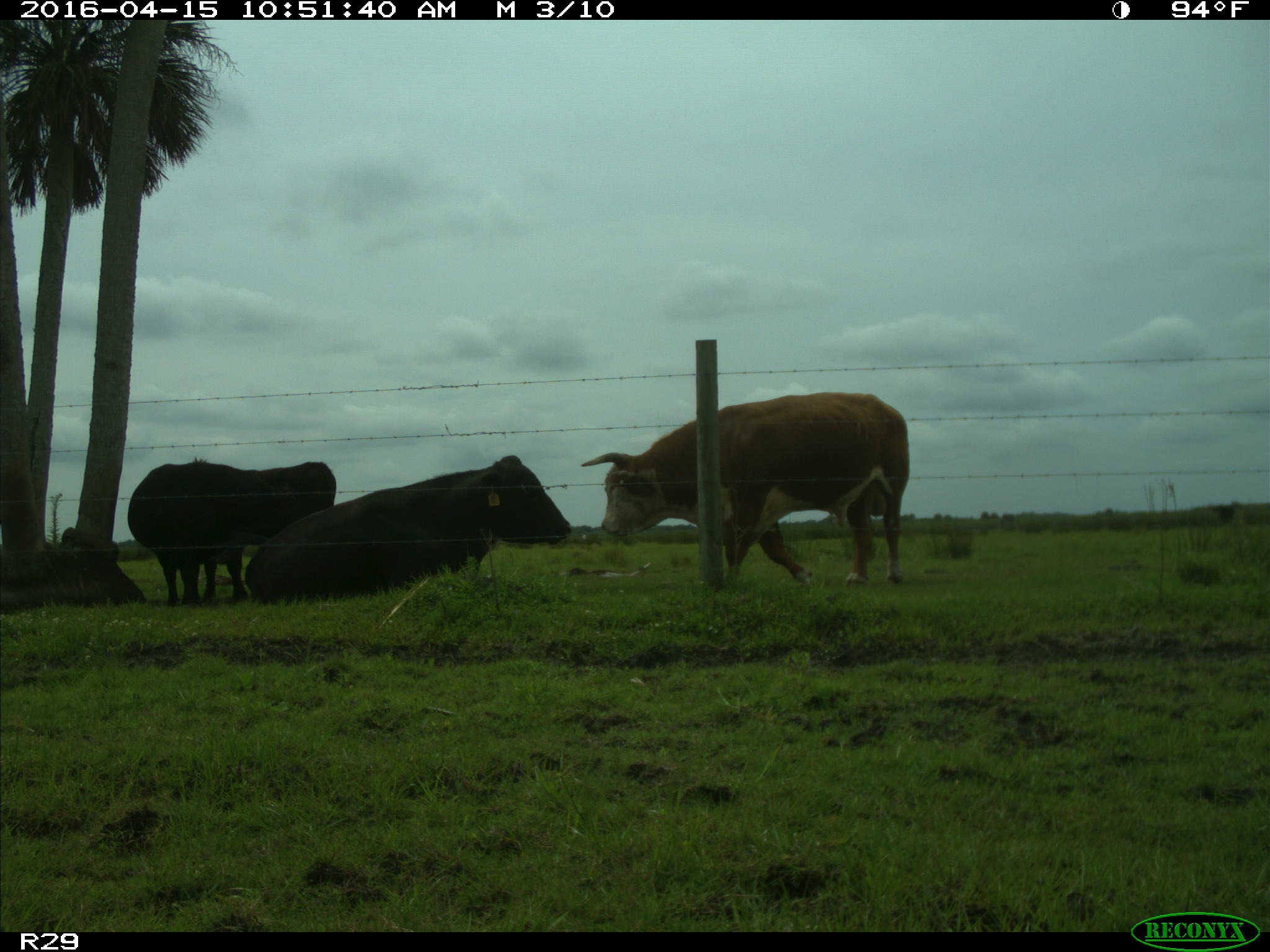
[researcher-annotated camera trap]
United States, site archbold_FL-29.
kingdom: Animalia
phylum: Chordata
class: Mammalia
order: Artiodactyla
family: Bovidae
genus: Bos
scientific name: Bos taurus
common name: domestic cow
Bos taurus (domestic cow).